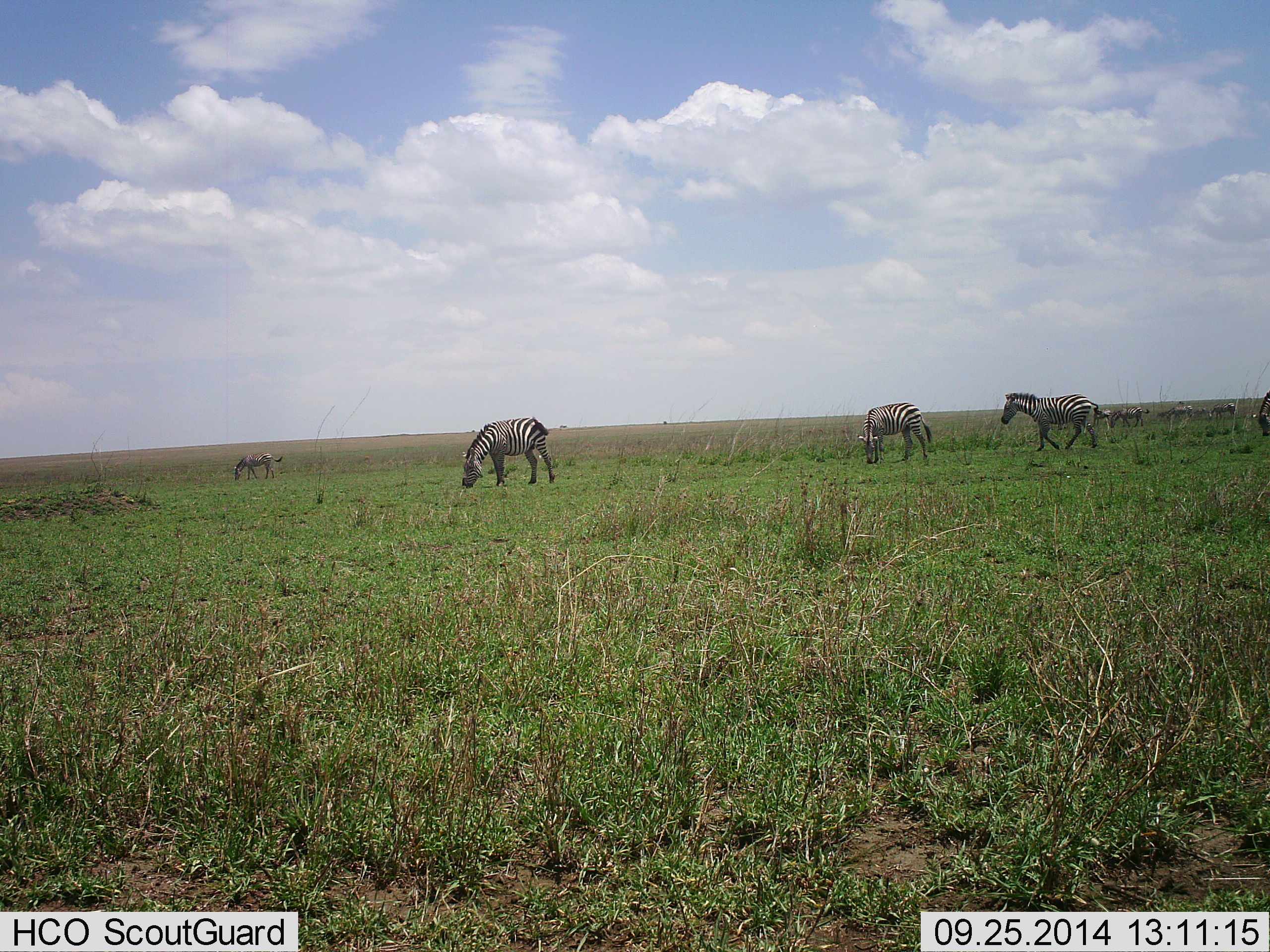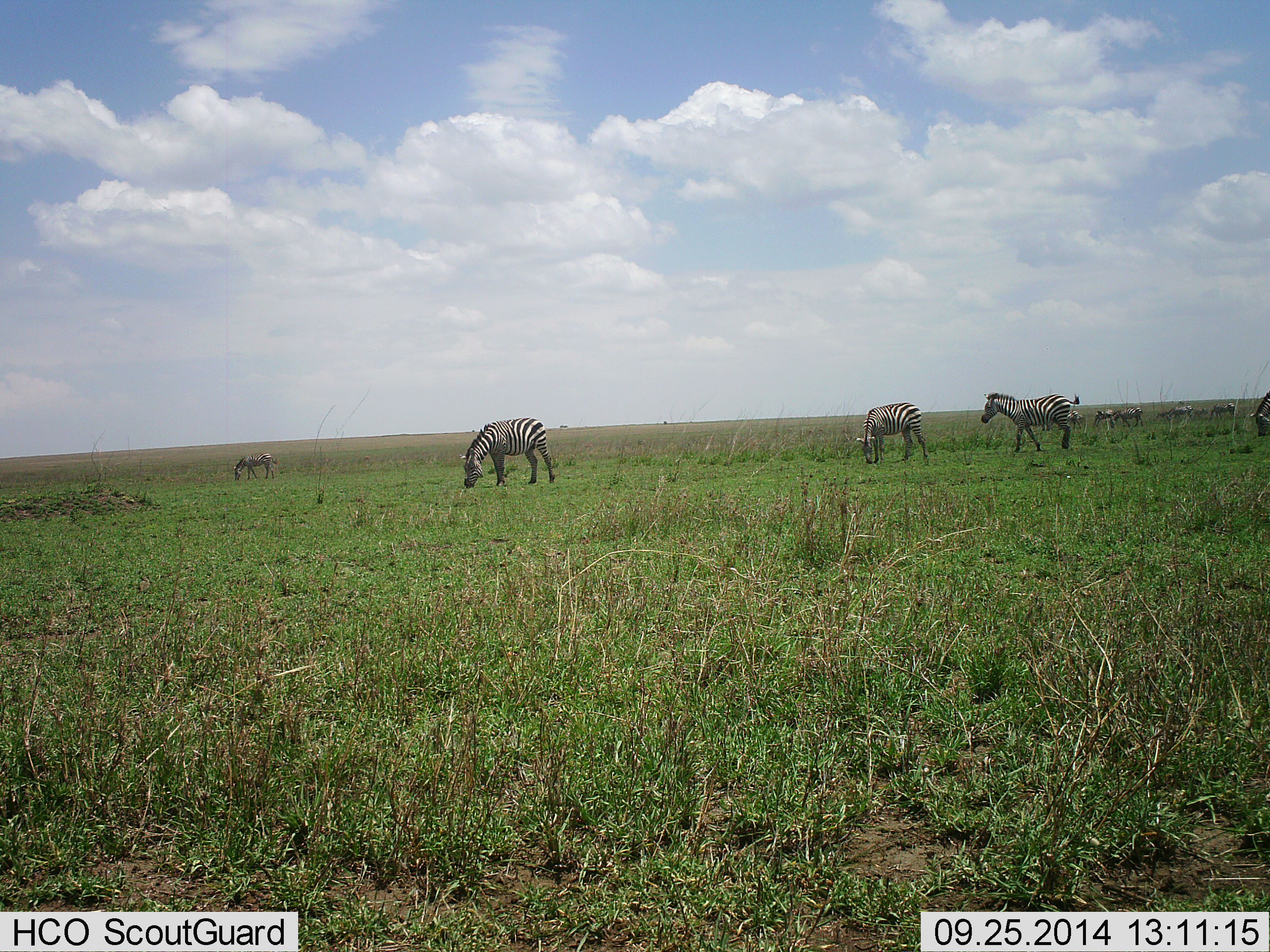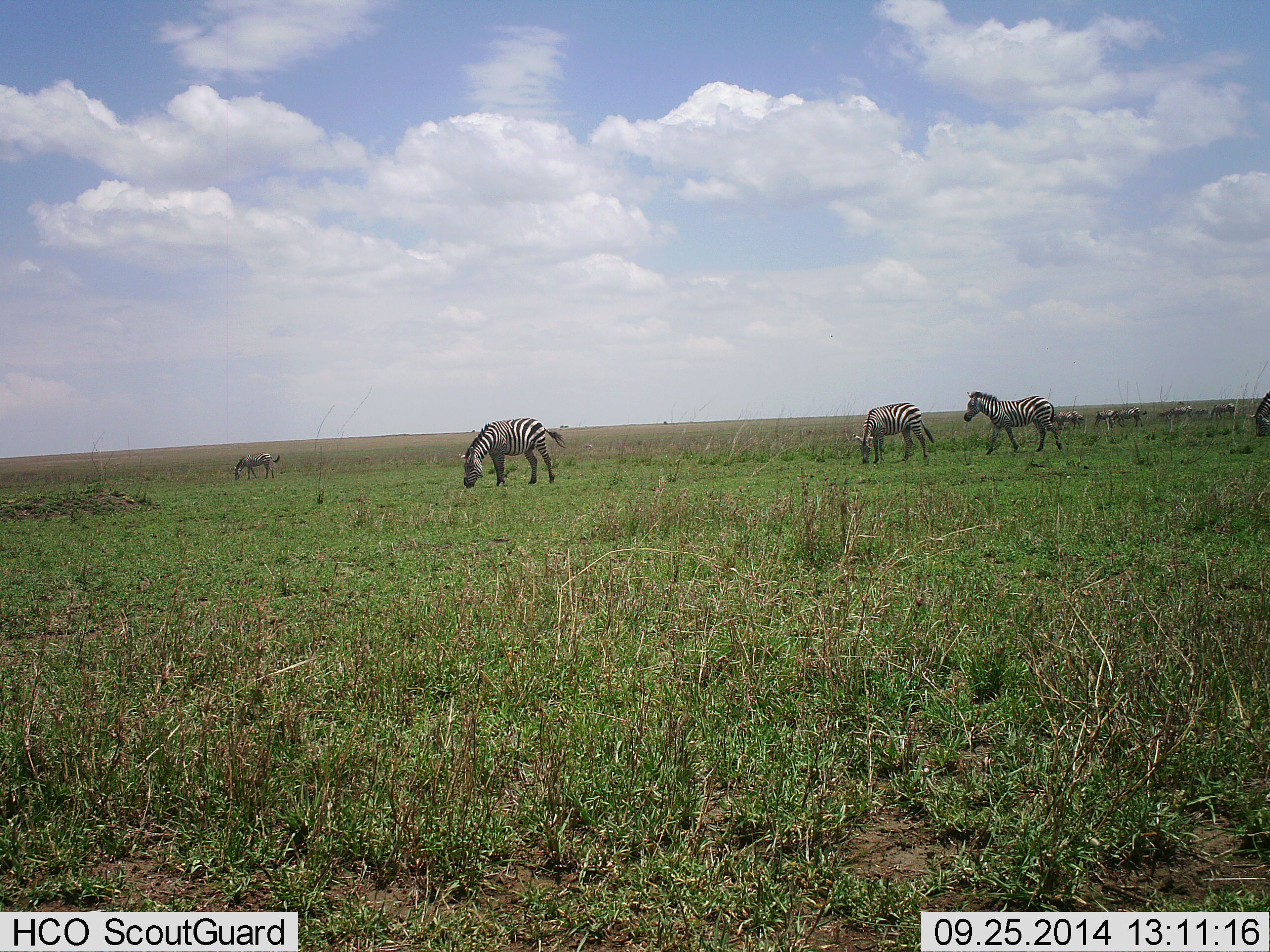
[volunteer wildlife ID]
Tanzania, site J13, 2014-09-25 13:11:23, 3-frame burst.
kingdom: Animalia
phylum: Chordata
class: Mammalia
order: Perissodactyla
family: Equidae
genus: Equus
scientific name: Equus quagga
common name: plains zebra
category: zebra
Zebra (plains zebra) (Equus quagga), count 8. Behavior (volunteer vote fractions): standing 20%, resting 0%, moving 60%, interacting 0%. Young present (vote fraction): 0%. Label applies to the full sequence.